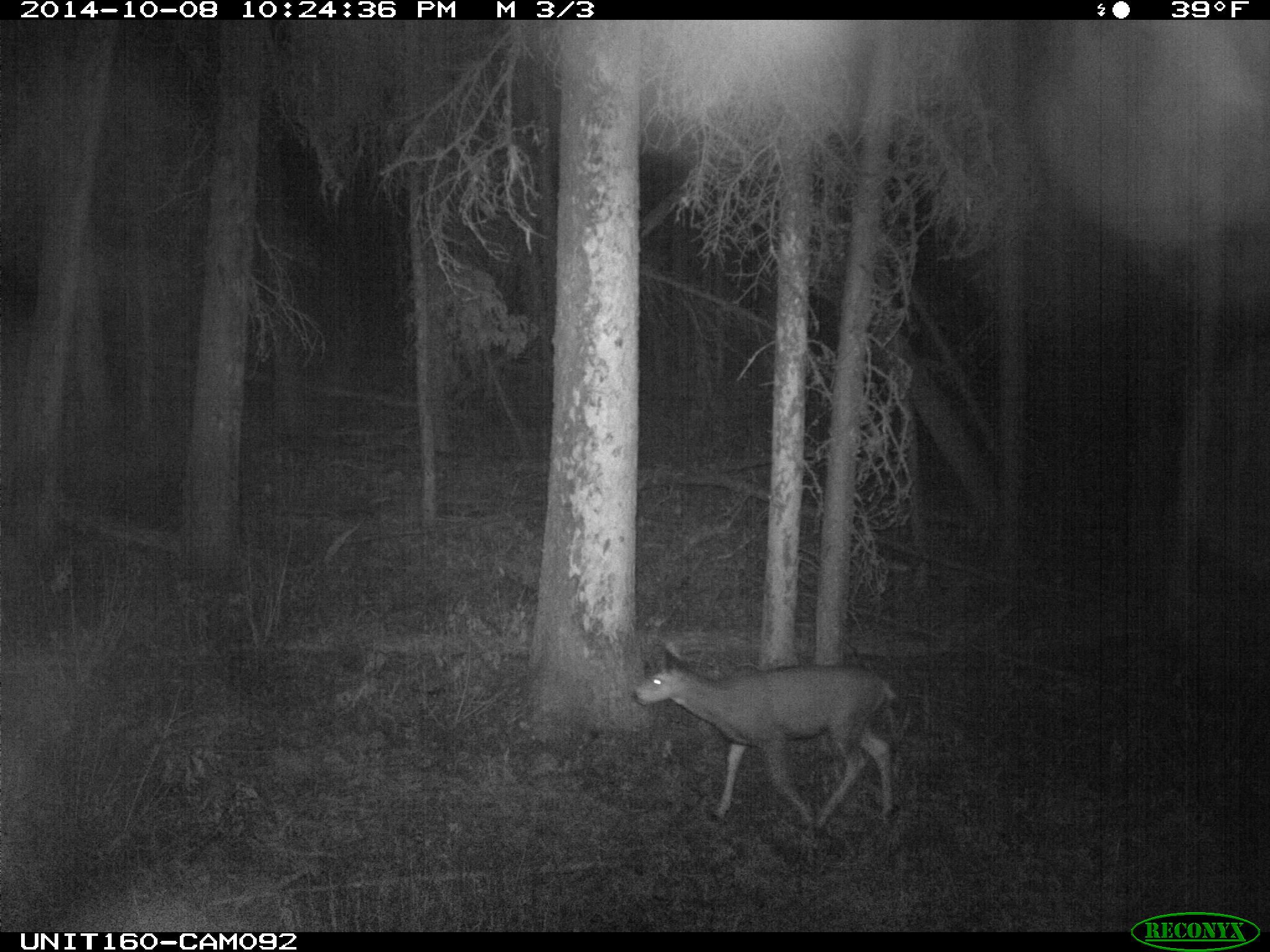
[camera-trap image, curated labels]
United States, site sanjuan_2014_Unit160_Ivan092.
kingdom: Animalia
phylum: Chordata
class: Mammalia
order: Artiodactyla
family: Cervidae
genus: Odocoileus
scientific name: Odocoileus hemionus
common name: mule deer